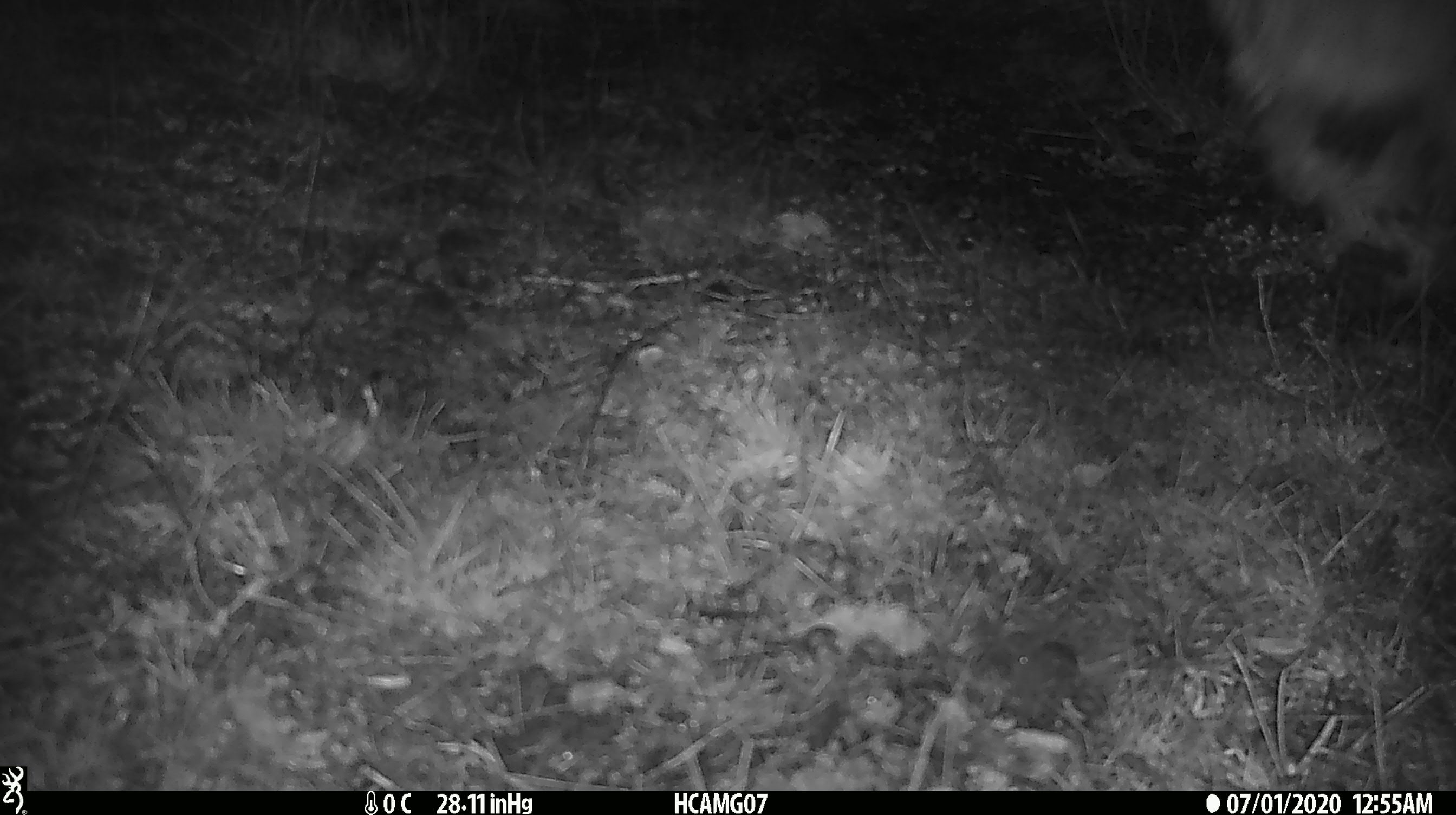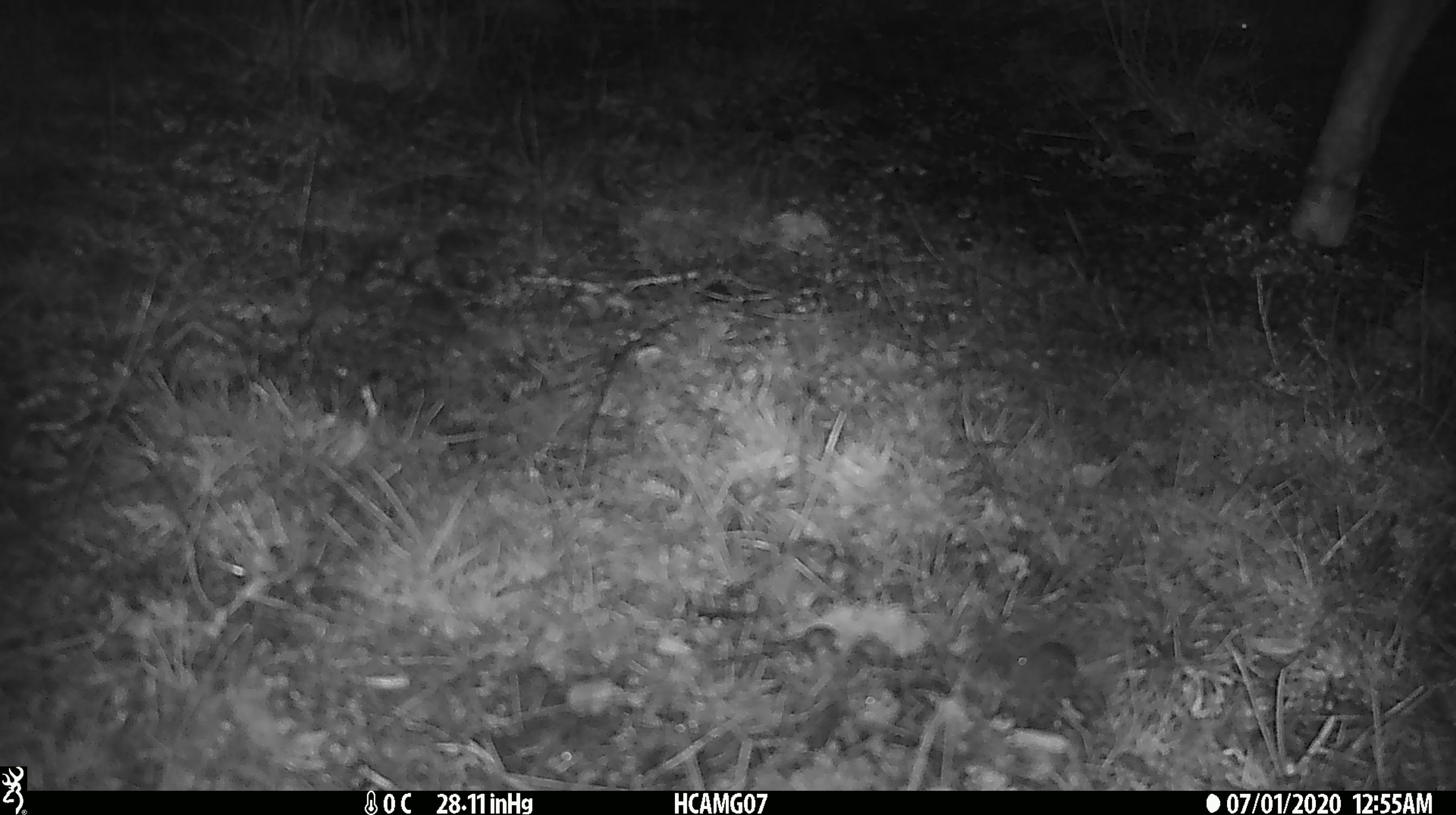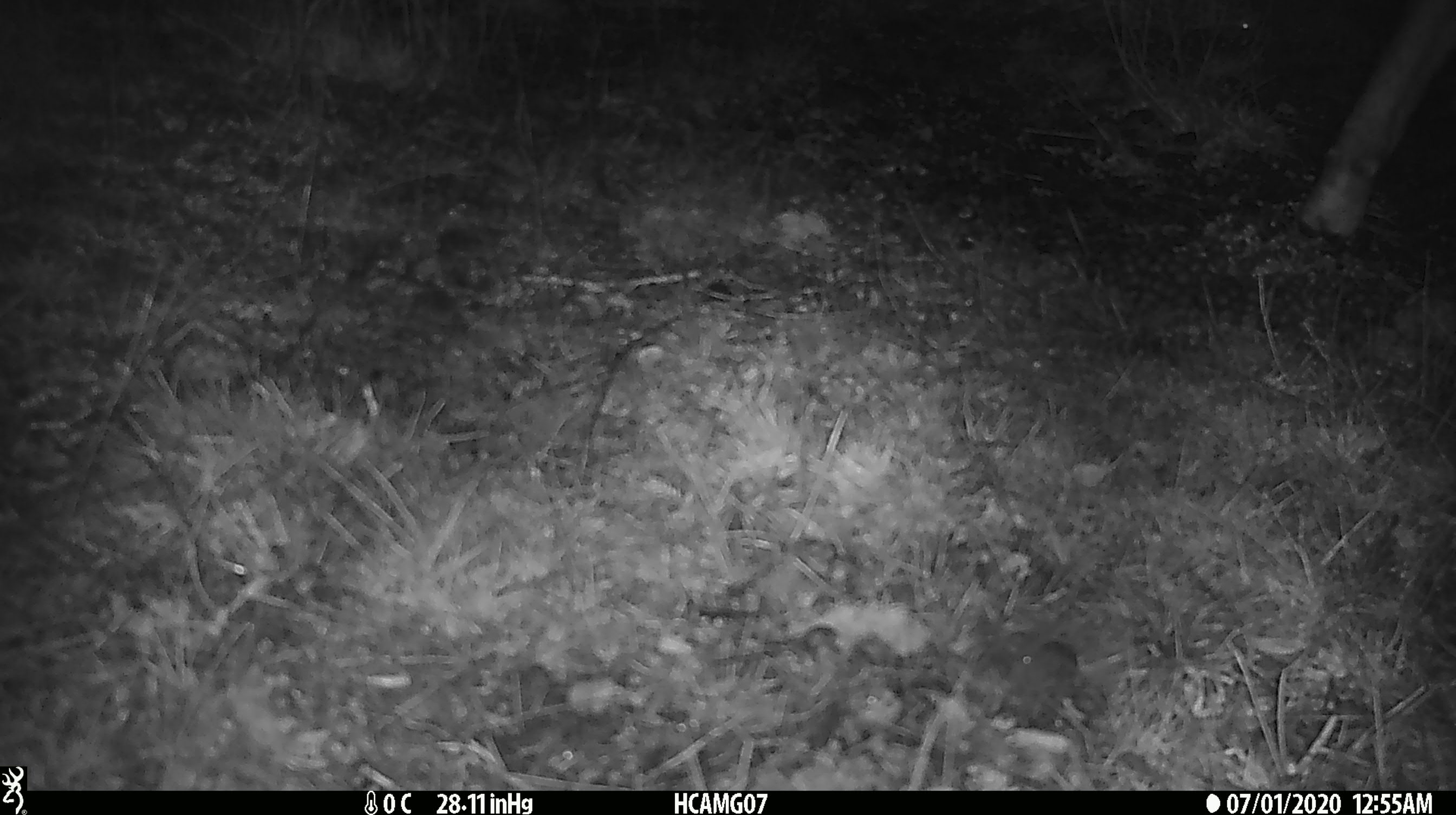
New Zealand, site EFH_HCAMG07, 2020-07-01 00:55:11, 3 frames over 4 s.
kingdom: Animalia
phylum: Chordata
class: Mammalia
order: Artiodactyla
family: Bovidae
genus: Ovis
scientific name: Ovis aries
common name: domestic sheep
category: sheep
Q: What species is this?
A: Sheep (domestic sheep) (Ovis aries).